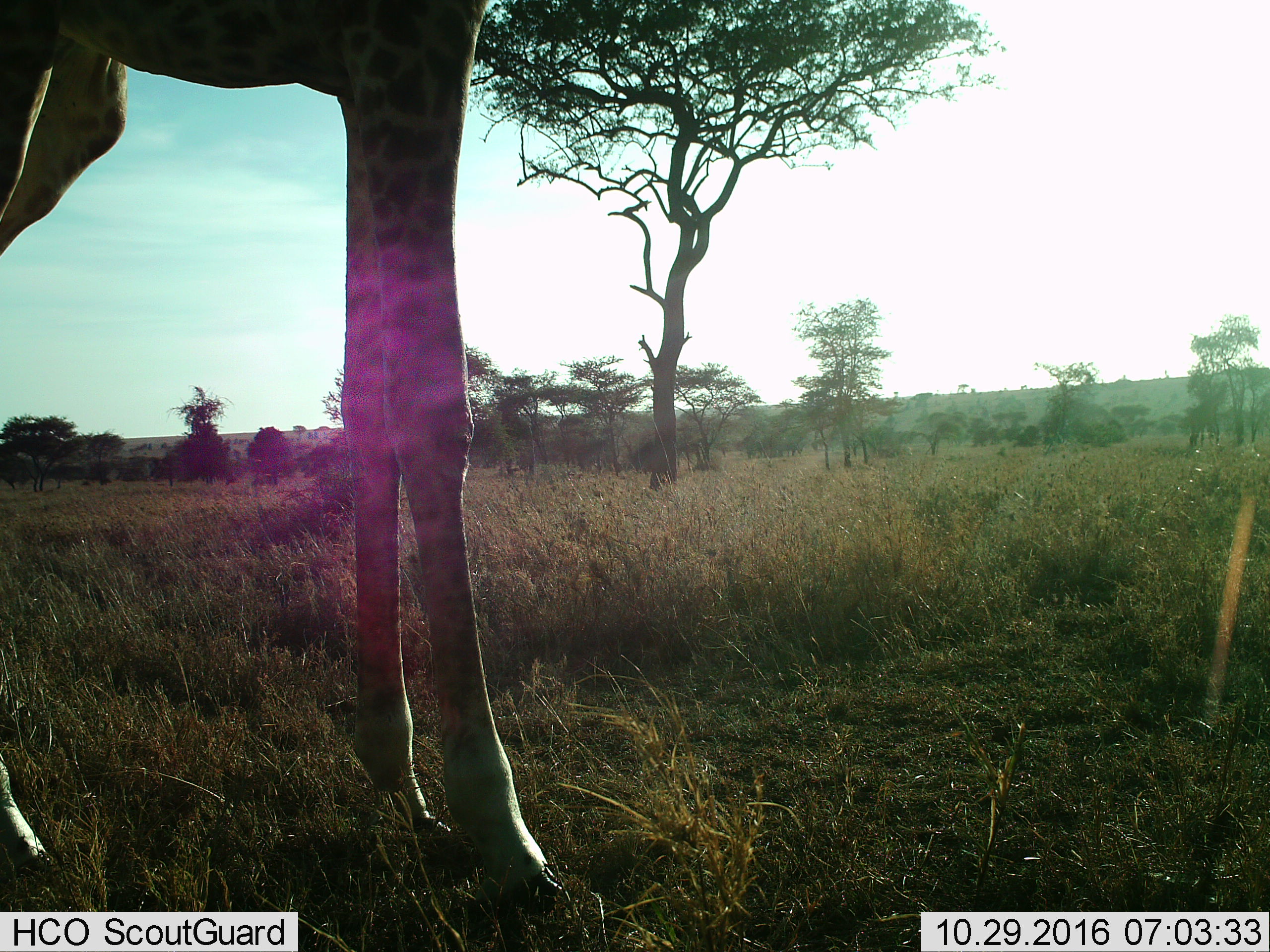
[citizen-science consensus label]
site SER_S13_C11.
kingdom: Animalia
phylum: Chordata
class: Mammalia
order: Artiodactyla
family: Giraffidae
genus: Giraffa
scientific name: Giraffa camelopardalis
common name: giraffe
Giraffe (Giraffa camelopardalis), count 1. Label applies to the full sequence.